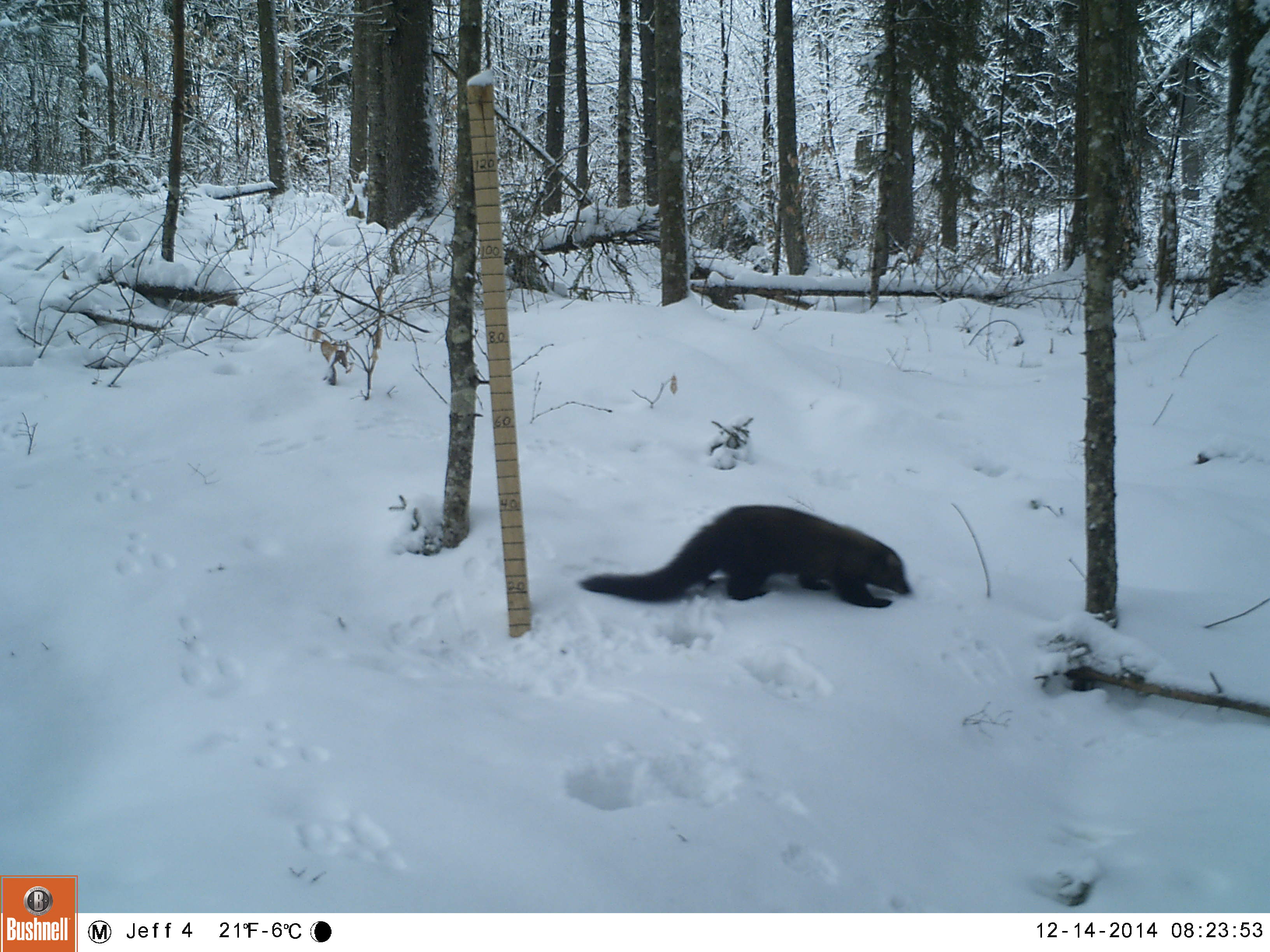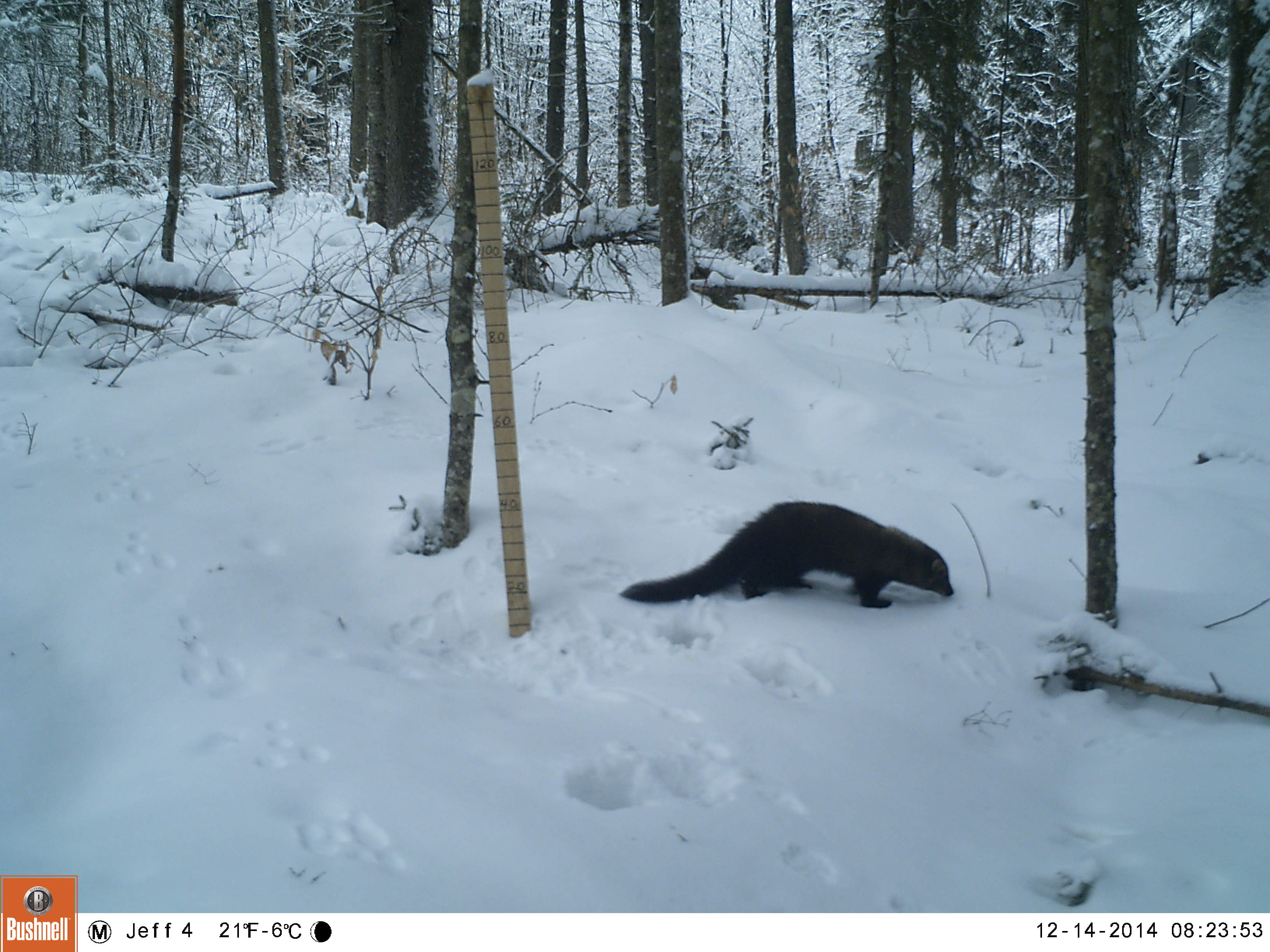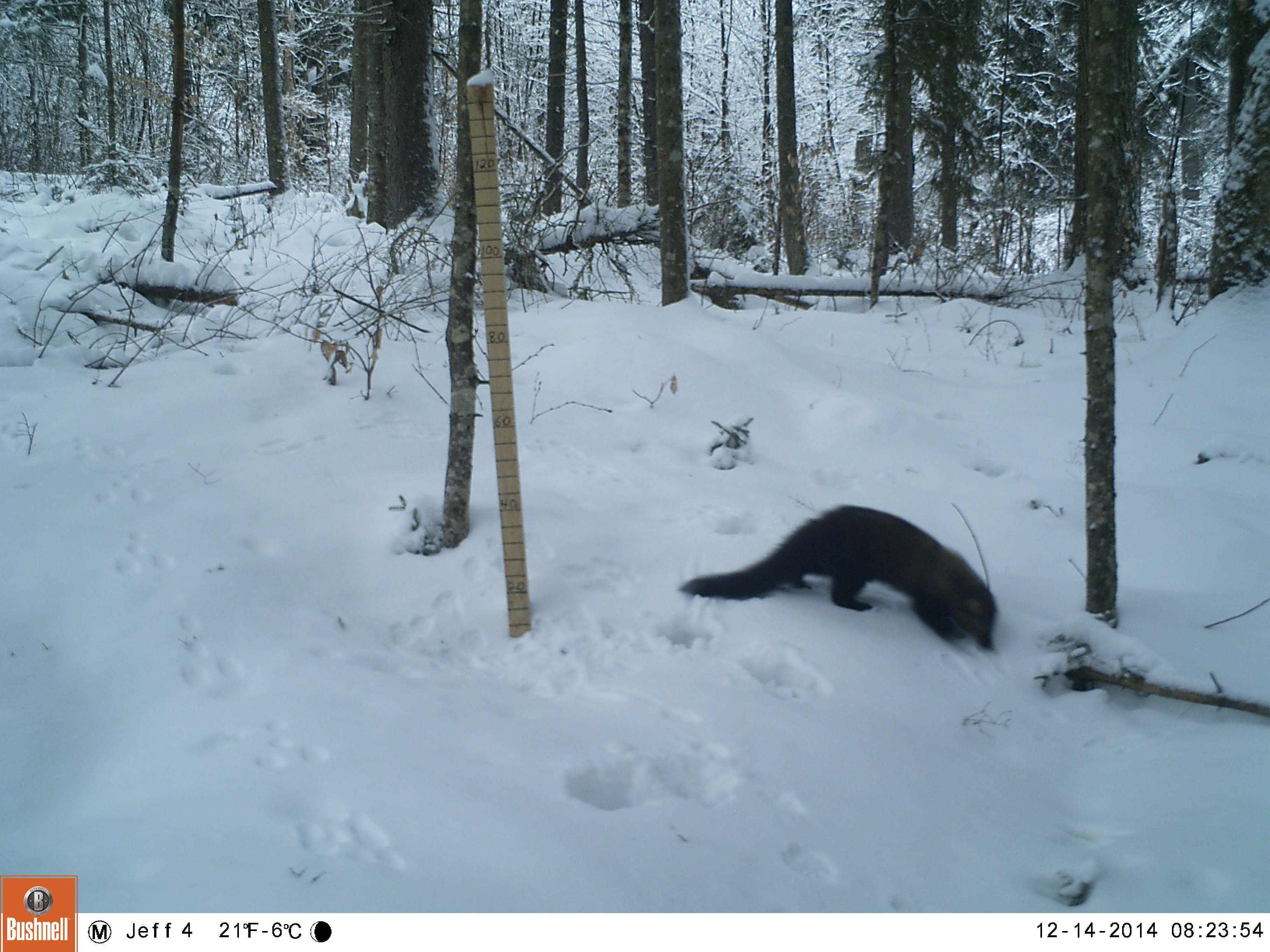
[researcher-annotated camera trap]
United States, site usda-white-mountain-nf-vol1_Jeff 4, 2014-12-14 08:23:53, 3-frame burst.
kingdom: Animalia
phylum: Chordata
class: Mammalia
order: Carnivora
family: Mustelidae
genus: Pekania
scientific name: Pekania pennanti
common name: fisher